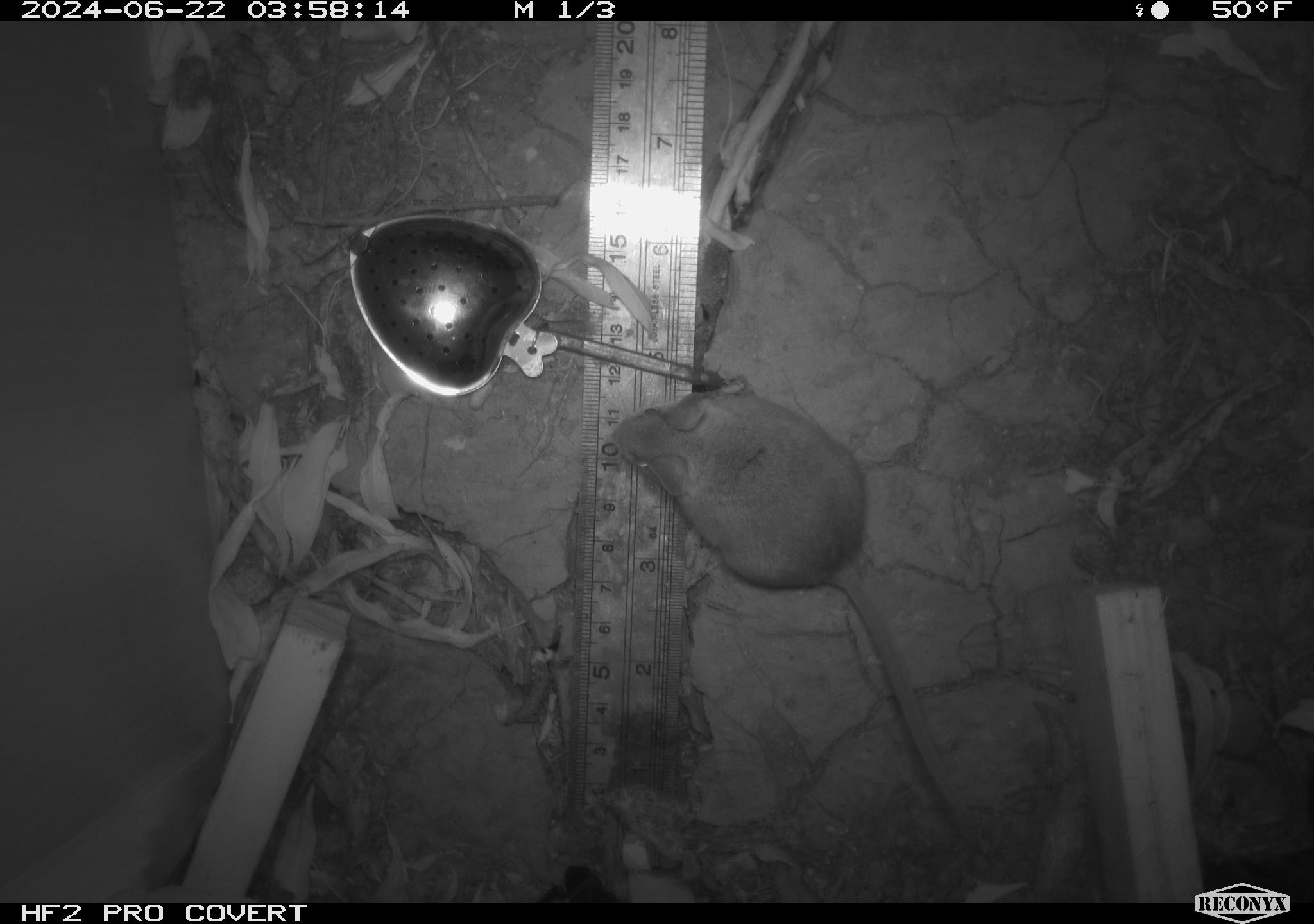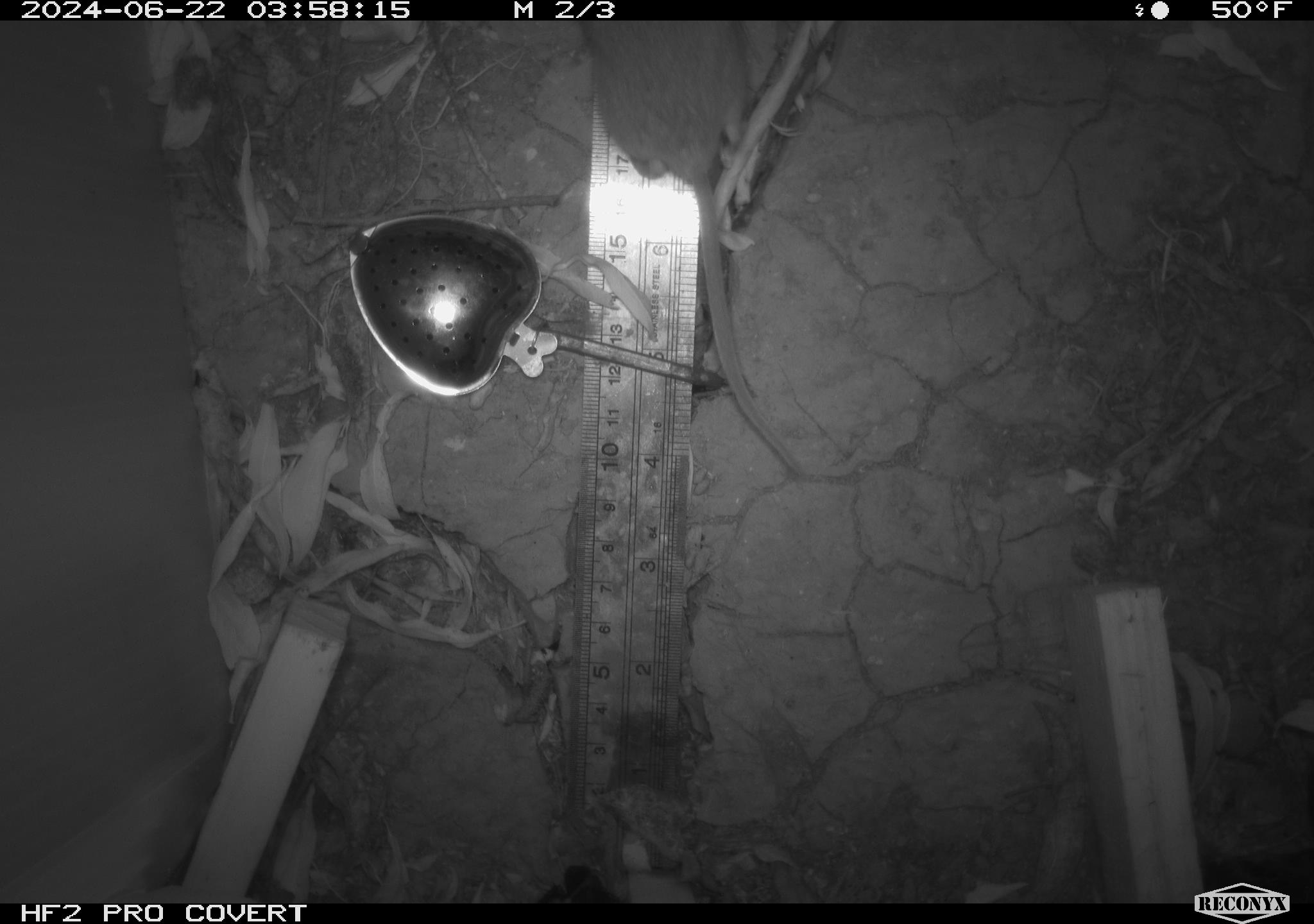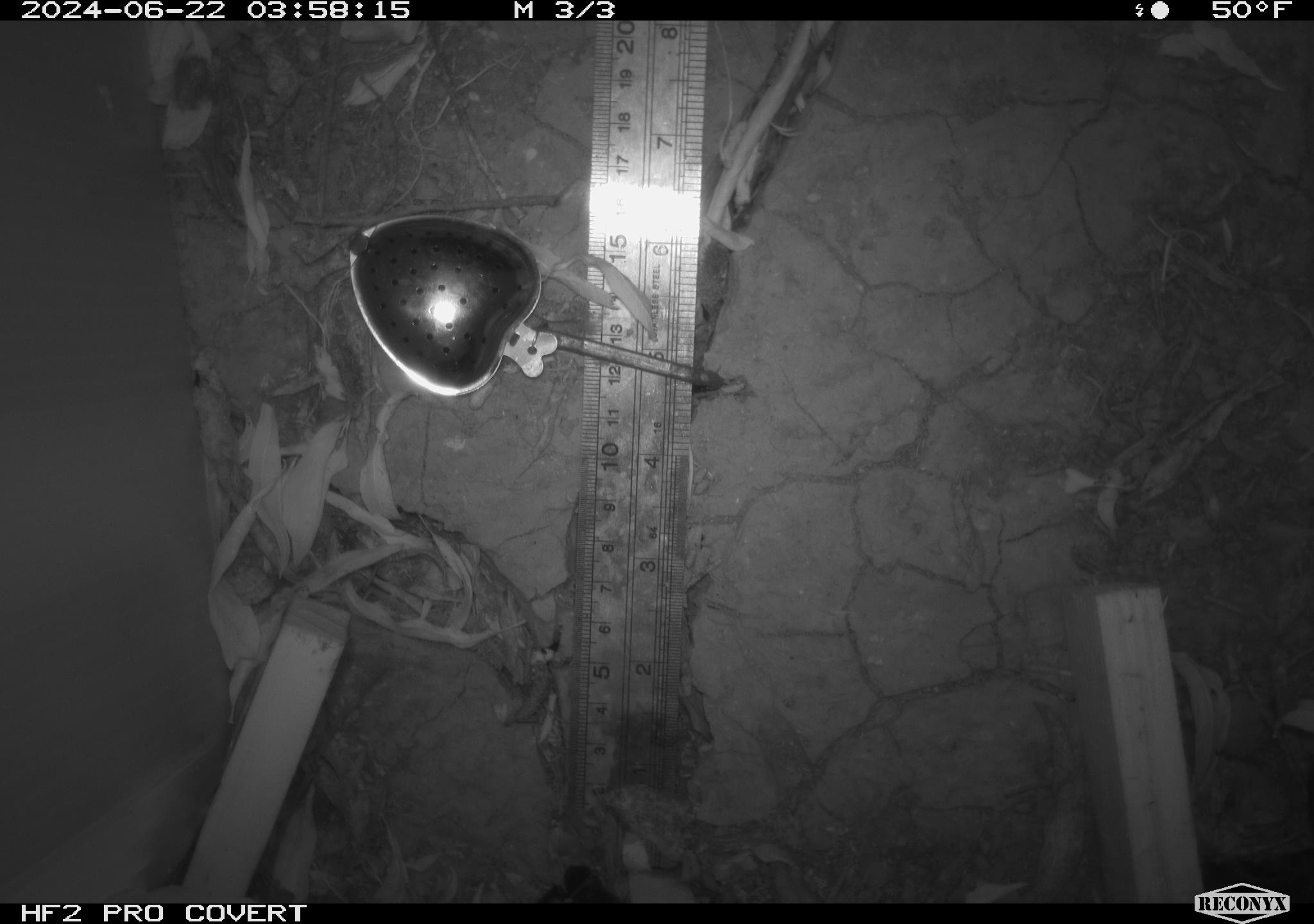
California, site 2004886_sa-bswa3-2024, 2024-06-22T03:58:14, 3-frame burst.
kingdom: Animalia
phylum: Chordata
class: Mammalia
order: Rodentia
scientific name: Rodentia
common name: mouse species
Mouse species (Rodentia).